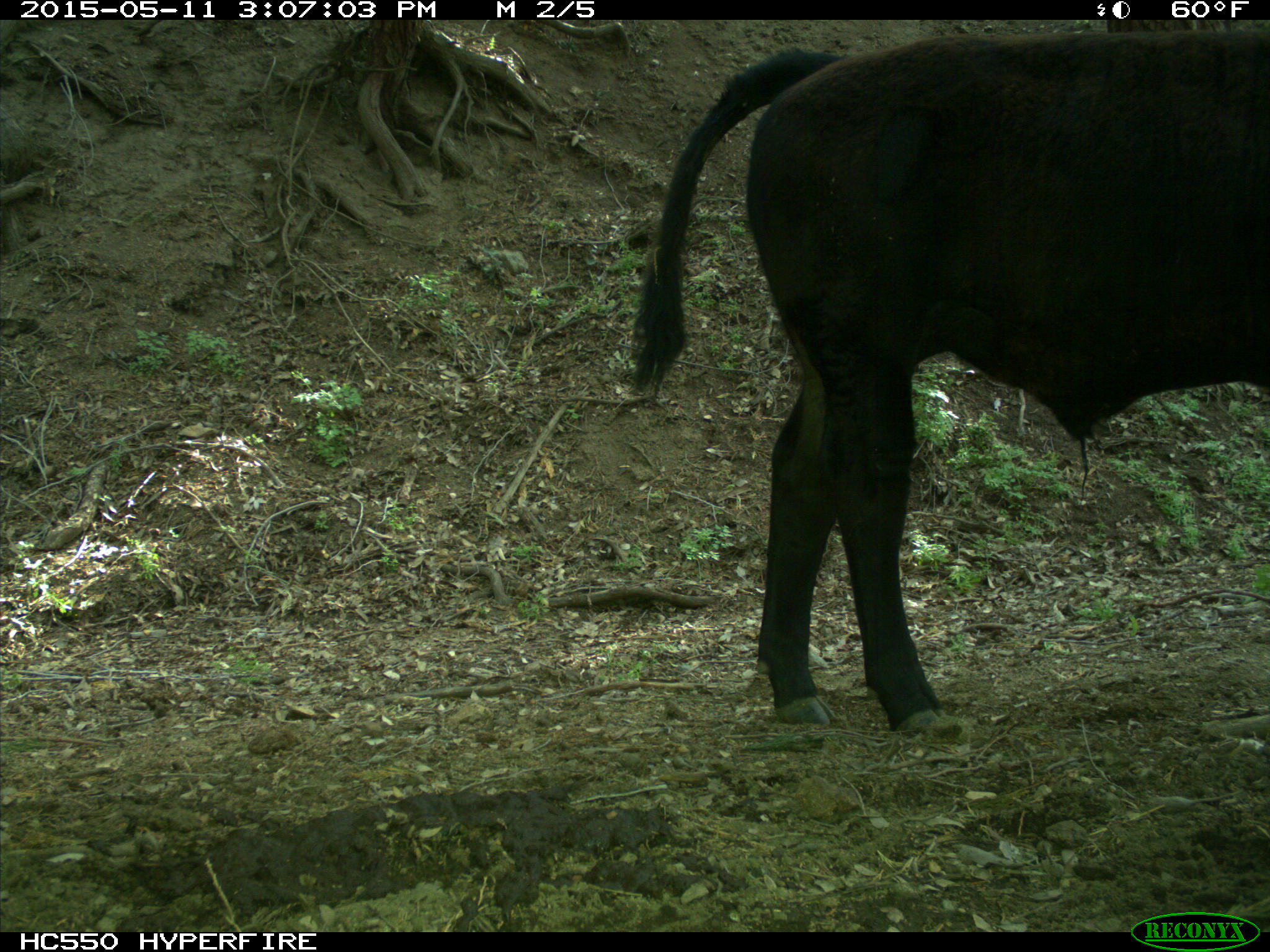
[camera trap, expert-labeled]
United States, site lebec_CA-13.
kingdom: Animalia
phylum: Chordata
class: Mammalia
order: Artiodactyla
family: Bovidae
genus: Bos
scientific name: Bos taurus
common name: domestic cow